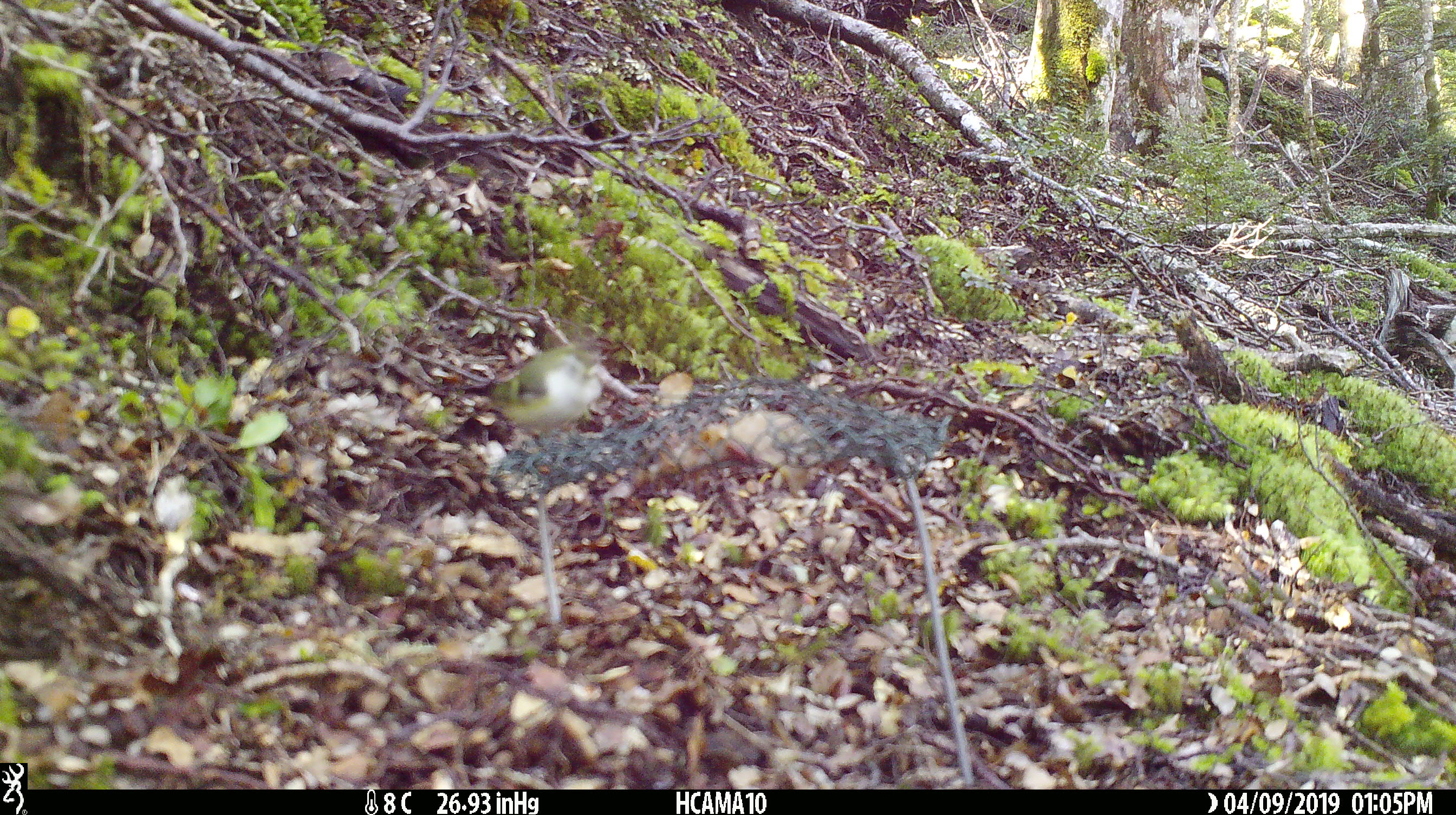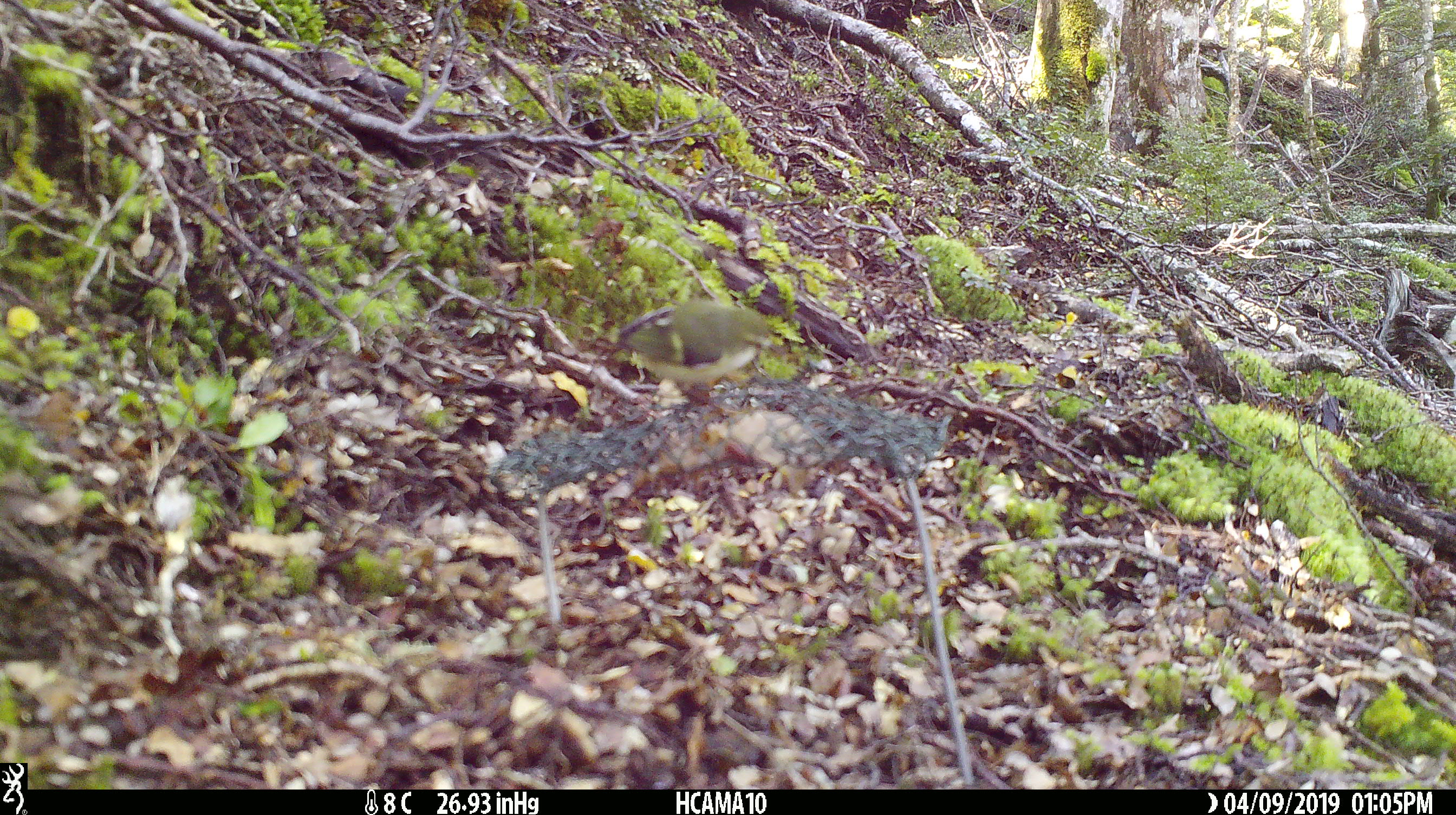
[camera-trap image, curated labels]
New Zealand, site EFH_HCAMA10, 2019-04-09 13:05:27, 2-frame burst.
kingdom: Animalia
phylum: Chordata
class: Aves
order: Passeriformes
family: Acanthisittidae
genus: Acanthisitta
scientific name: Acanthisitta chloris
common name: rifleman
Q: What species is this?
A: Rifleman (Acanthisitta chloris).